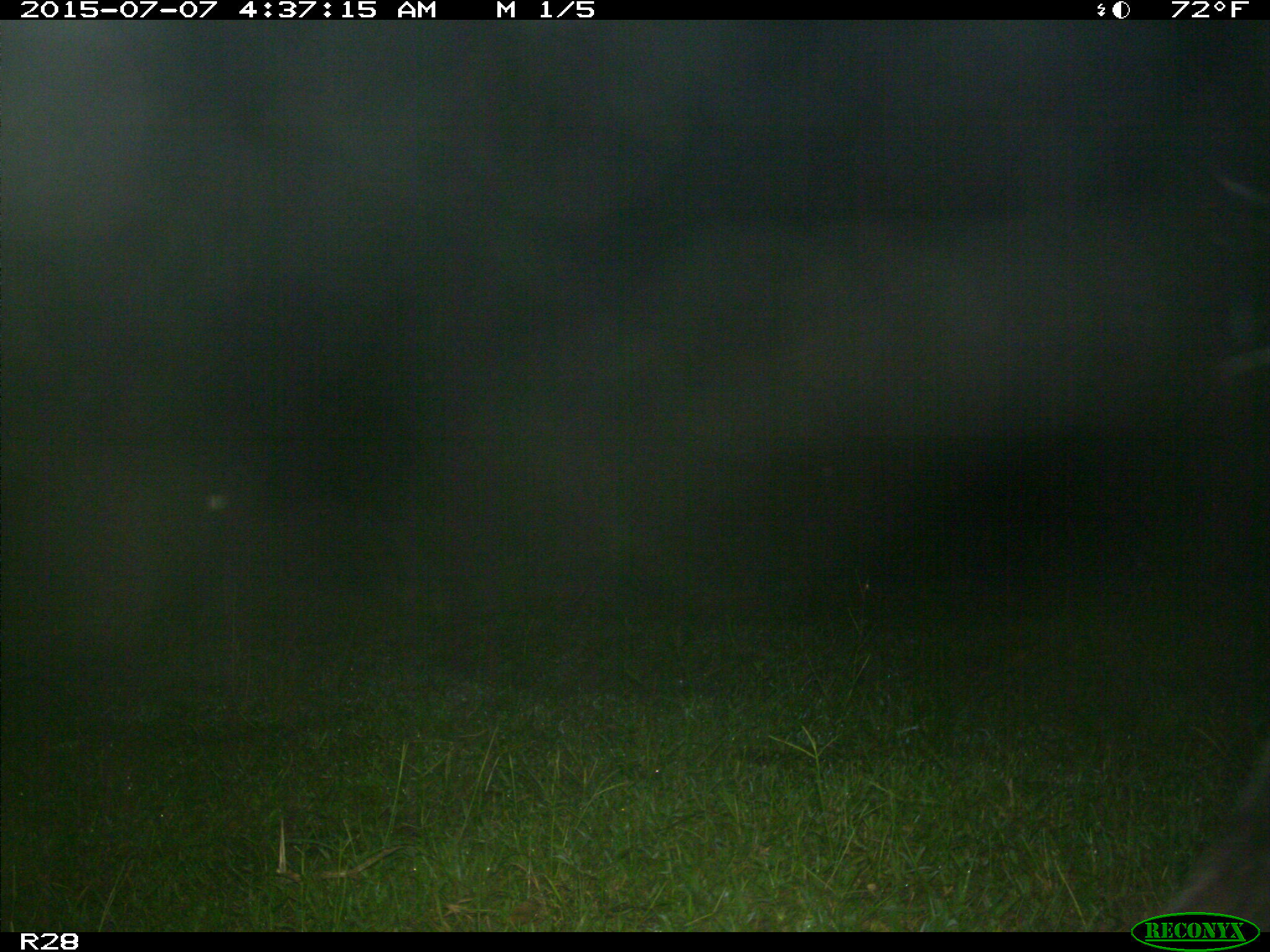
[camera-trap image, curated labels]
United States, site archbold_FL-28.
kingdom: Animalia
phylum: Chordata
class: Mammalia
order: Artiodactyla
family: Bovidae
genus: Bos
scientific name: Bos taurus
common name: domestic cow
Bos taurus (domestic cow).